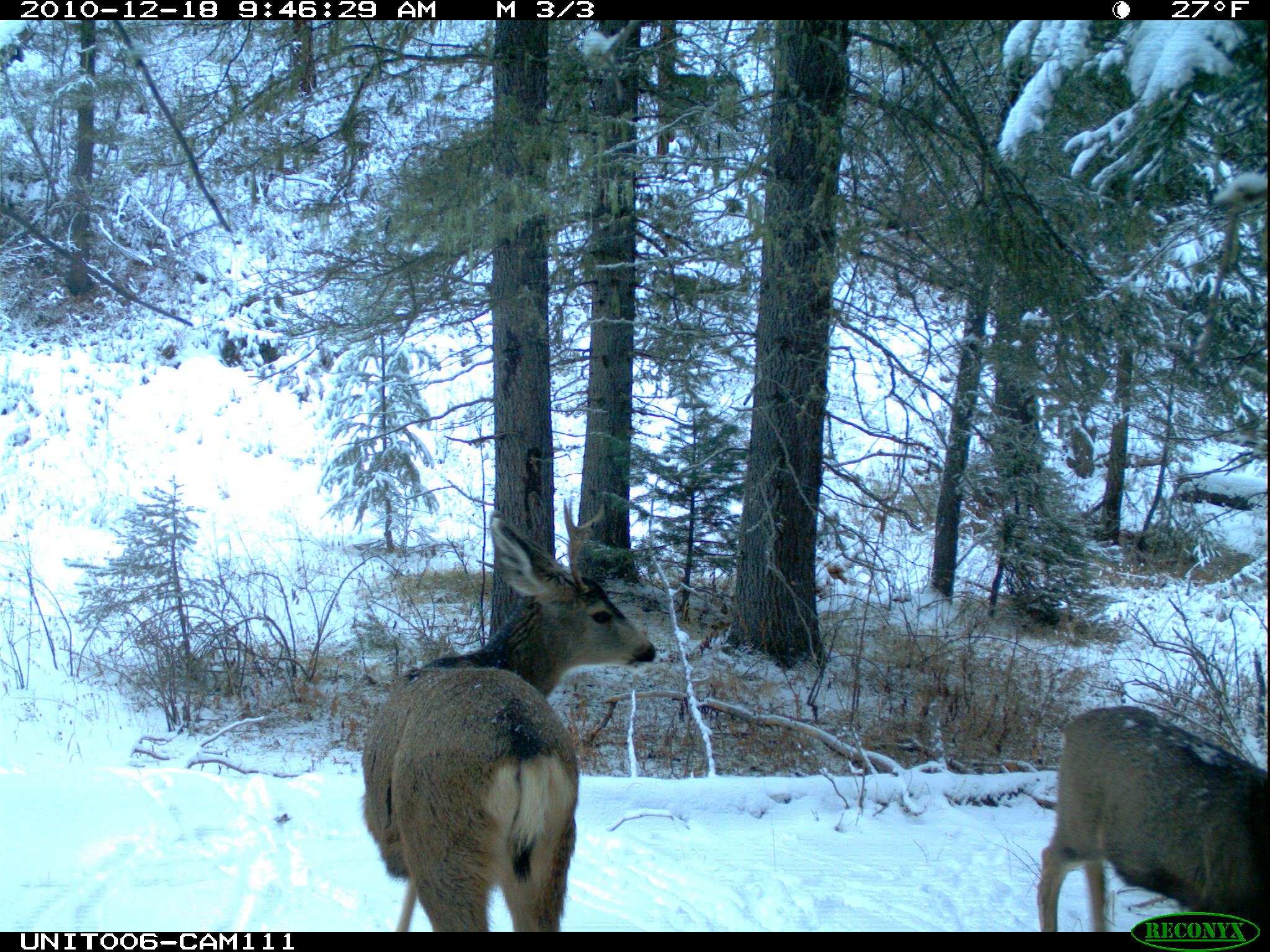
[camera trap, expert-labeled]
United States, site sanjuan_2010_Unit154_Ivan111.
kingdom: Animalia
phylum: Chordata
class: Mammalia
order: Artiodactyla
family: Cervidae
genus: Odocoileus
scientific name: Odocoileus hemionus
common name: mule deer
Odocoileus hemionus (mule deer).